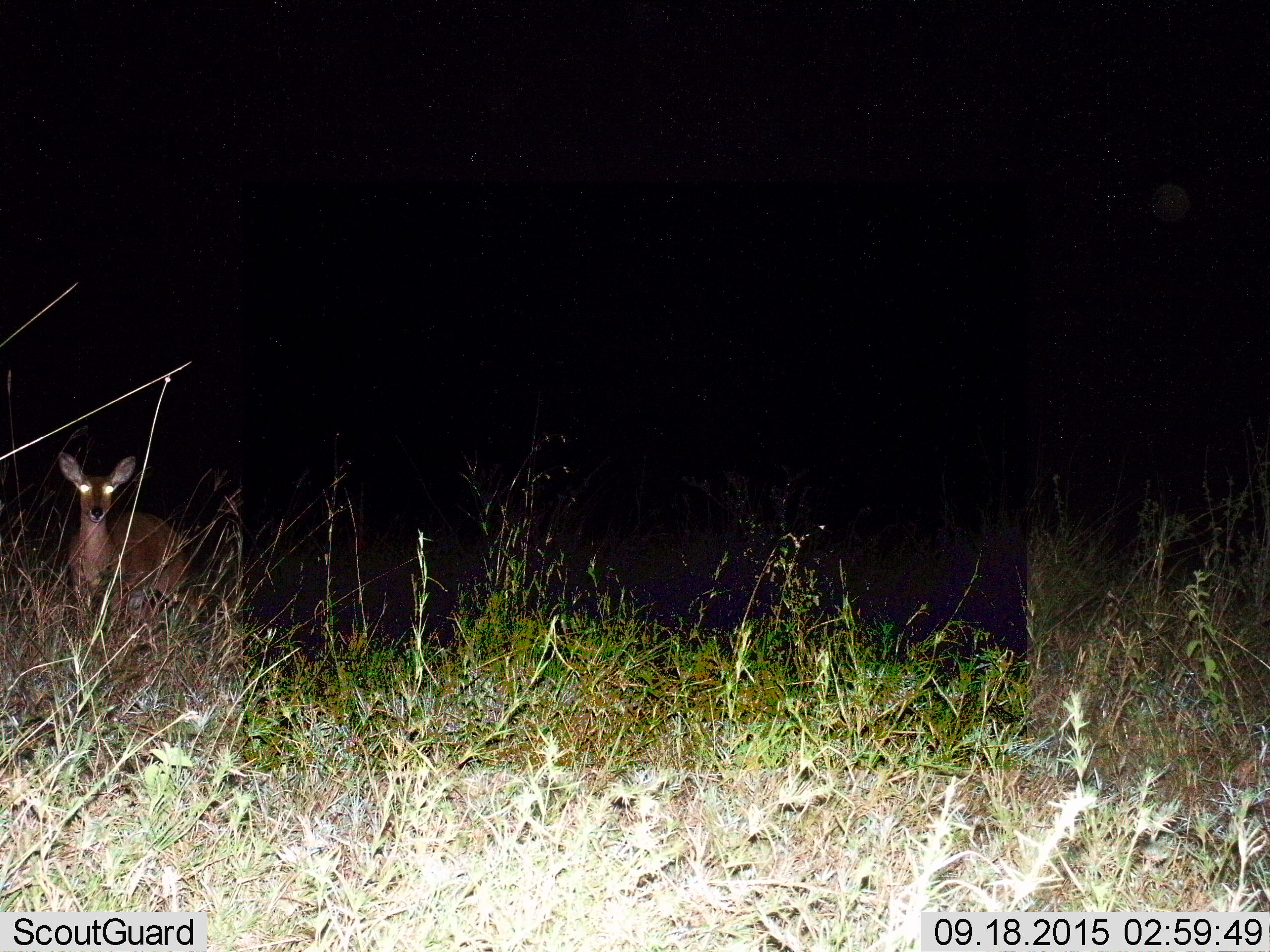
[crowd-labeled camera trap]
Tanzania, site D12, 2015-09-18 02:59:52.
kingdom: Animalia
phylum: Chordata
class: Mammalia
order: Artiodactyla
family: Bovidae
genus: Redunca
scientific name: Redunca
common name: reedbuck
Reedbuck (Redunca), count 1. Behavior (volunteer vote fractions): standing 100%, resting 0%, moving 0%, interacting 0%. Young present (vote fraction): 0%. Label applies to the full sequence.